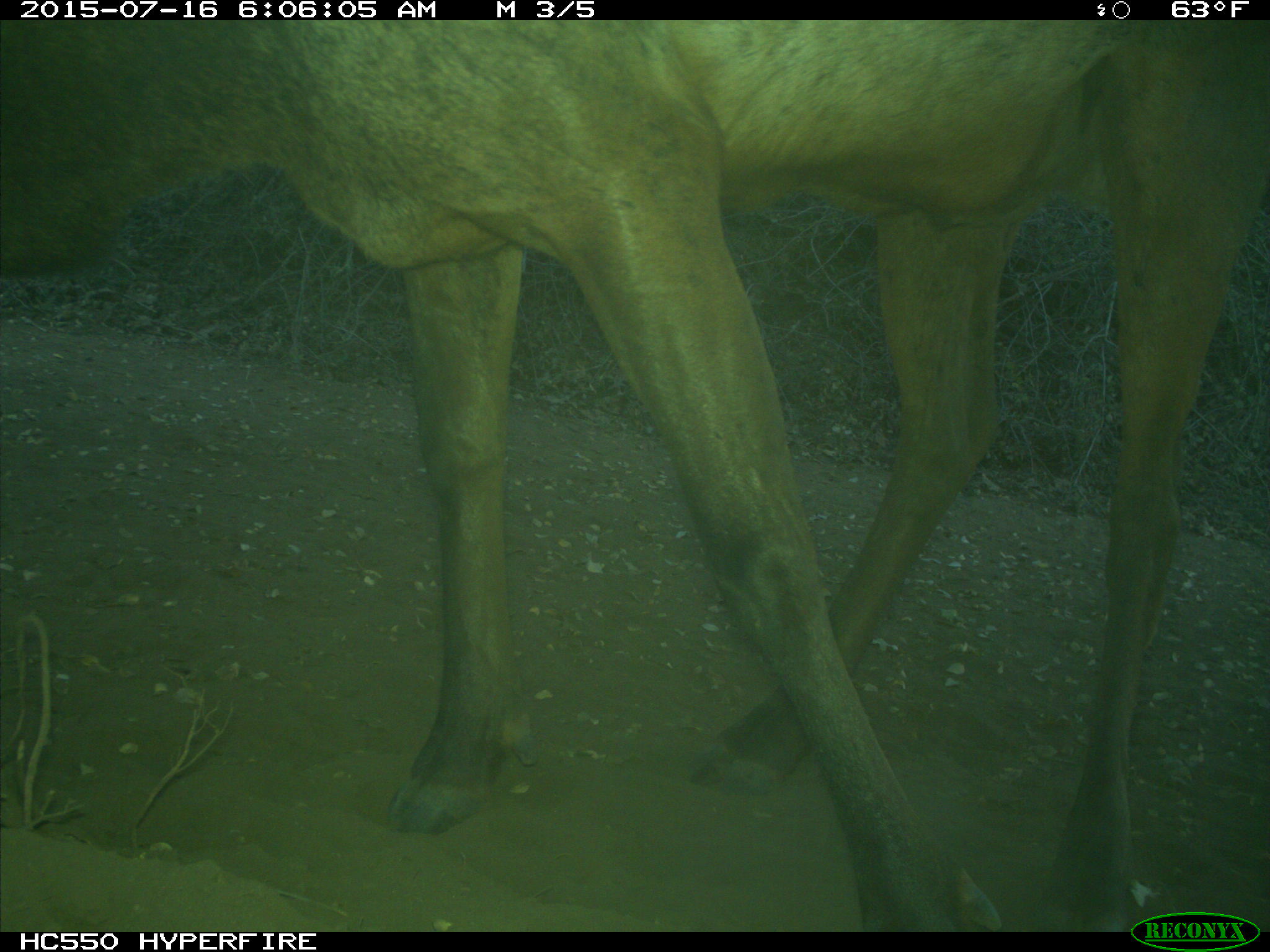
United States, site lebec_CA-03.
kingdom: Animalia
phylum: Chordata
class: Mammalia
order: Artiodactyla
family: Cervidae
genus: Cervus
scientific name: Cervus canadensis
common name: elk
Cervus canadensis (elk).